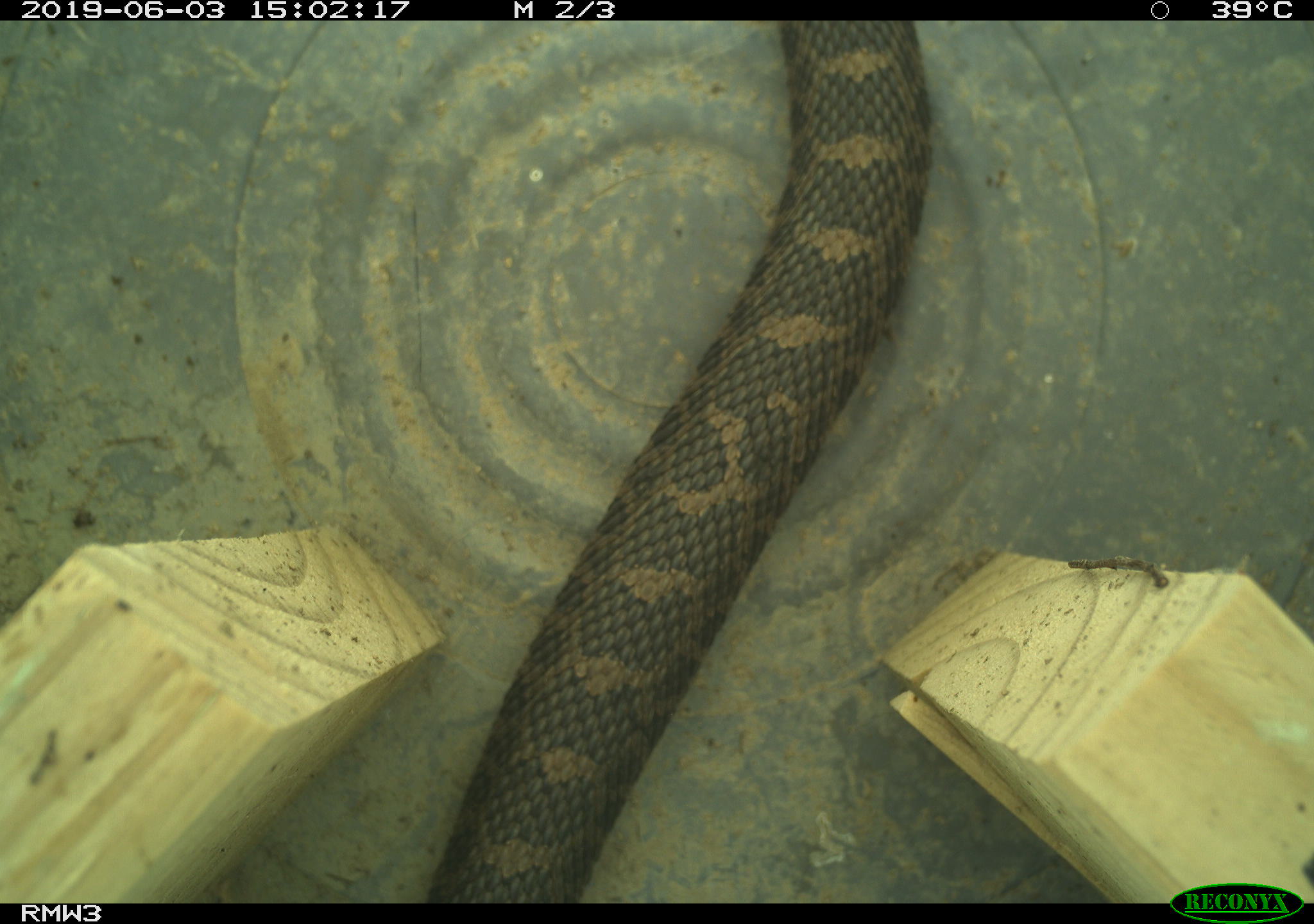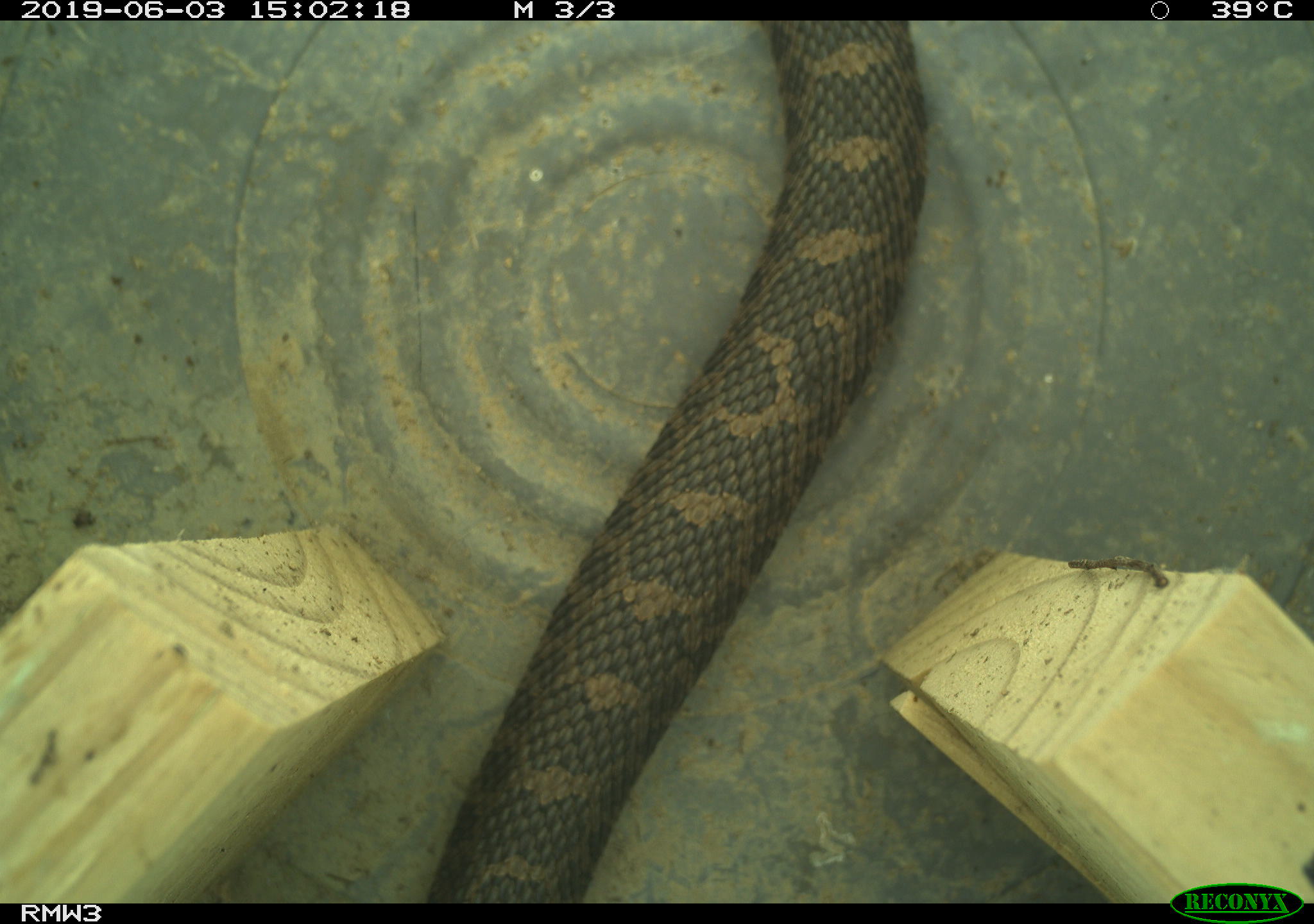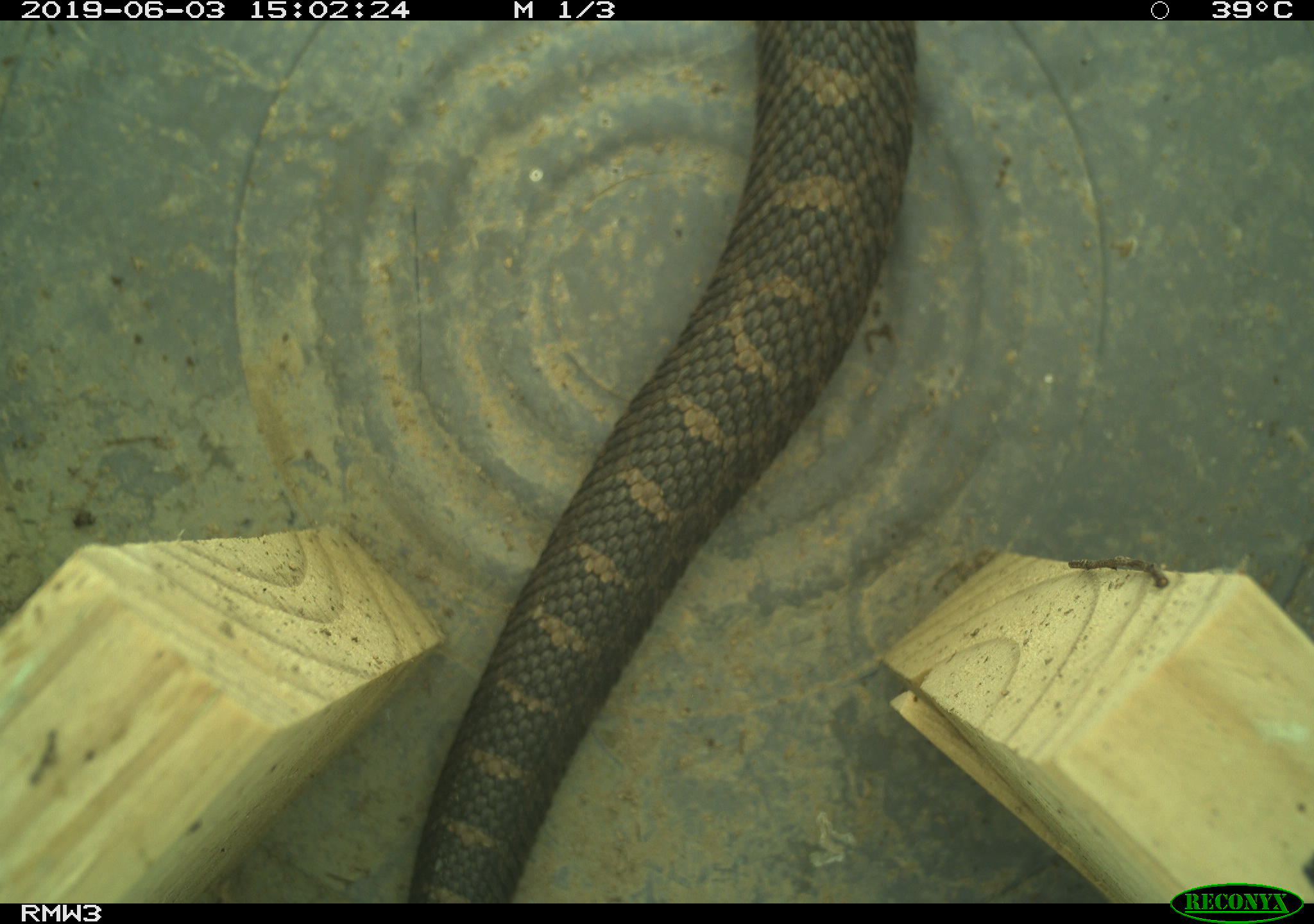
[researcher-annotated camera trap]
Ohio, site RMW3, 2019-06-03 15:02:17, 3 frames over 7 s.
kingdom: Animalia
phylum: Chordata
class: Reptilia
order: Squamata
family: Viperidae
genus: Sistrurus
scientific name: Sistrurus catenatus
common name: eastern massasauga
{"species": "eastern massasauga (Sistrurus catenatus)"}